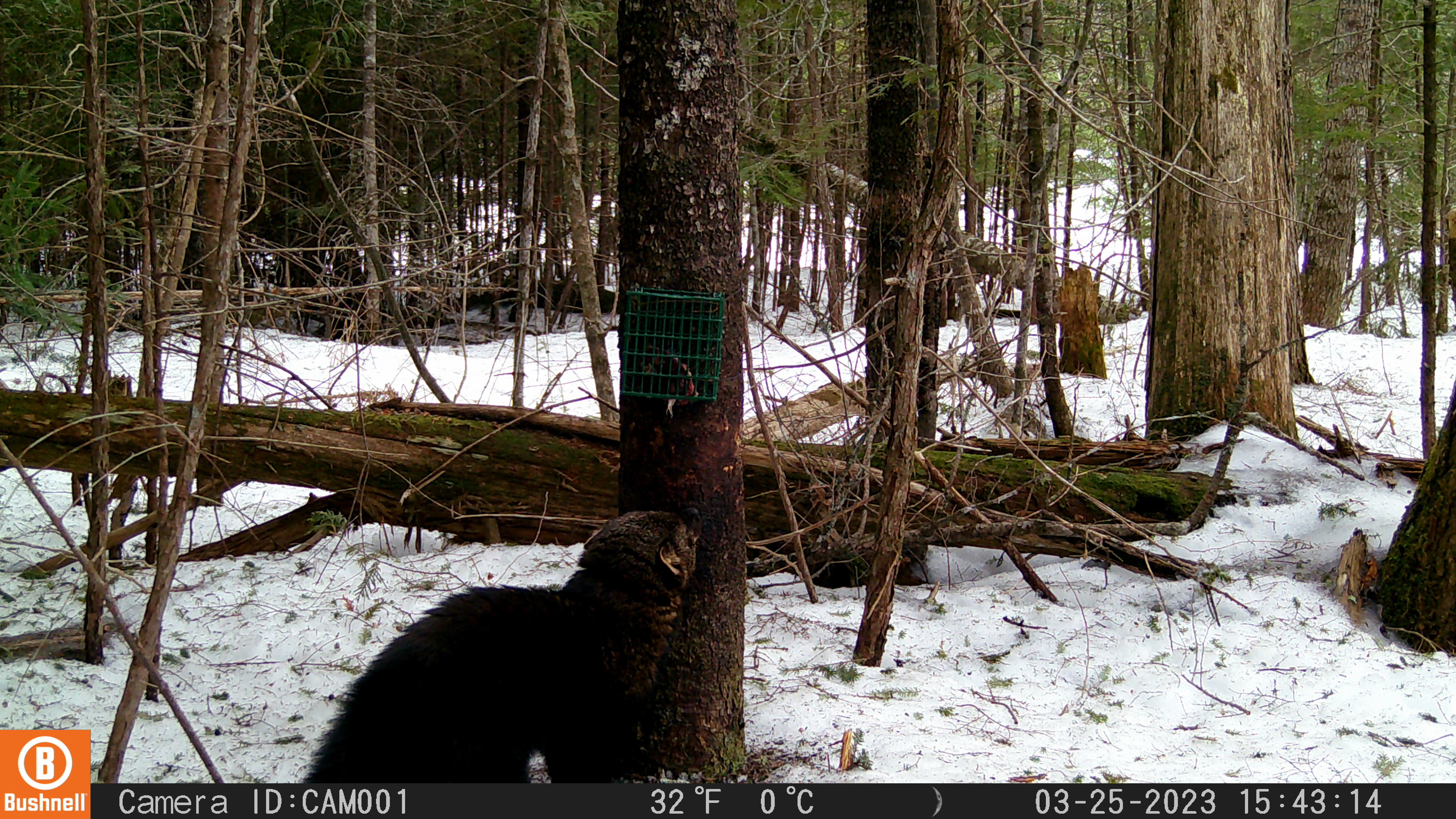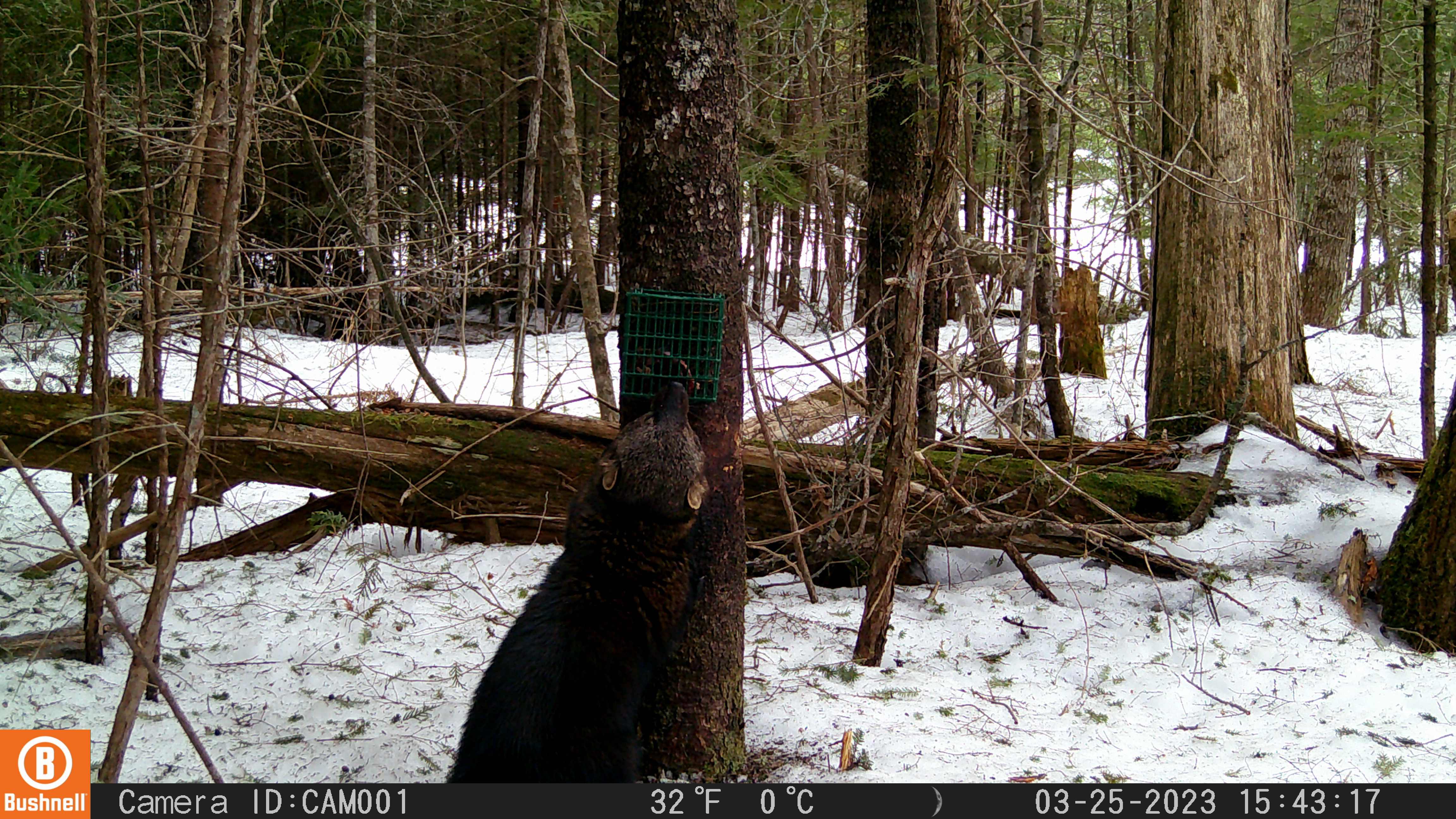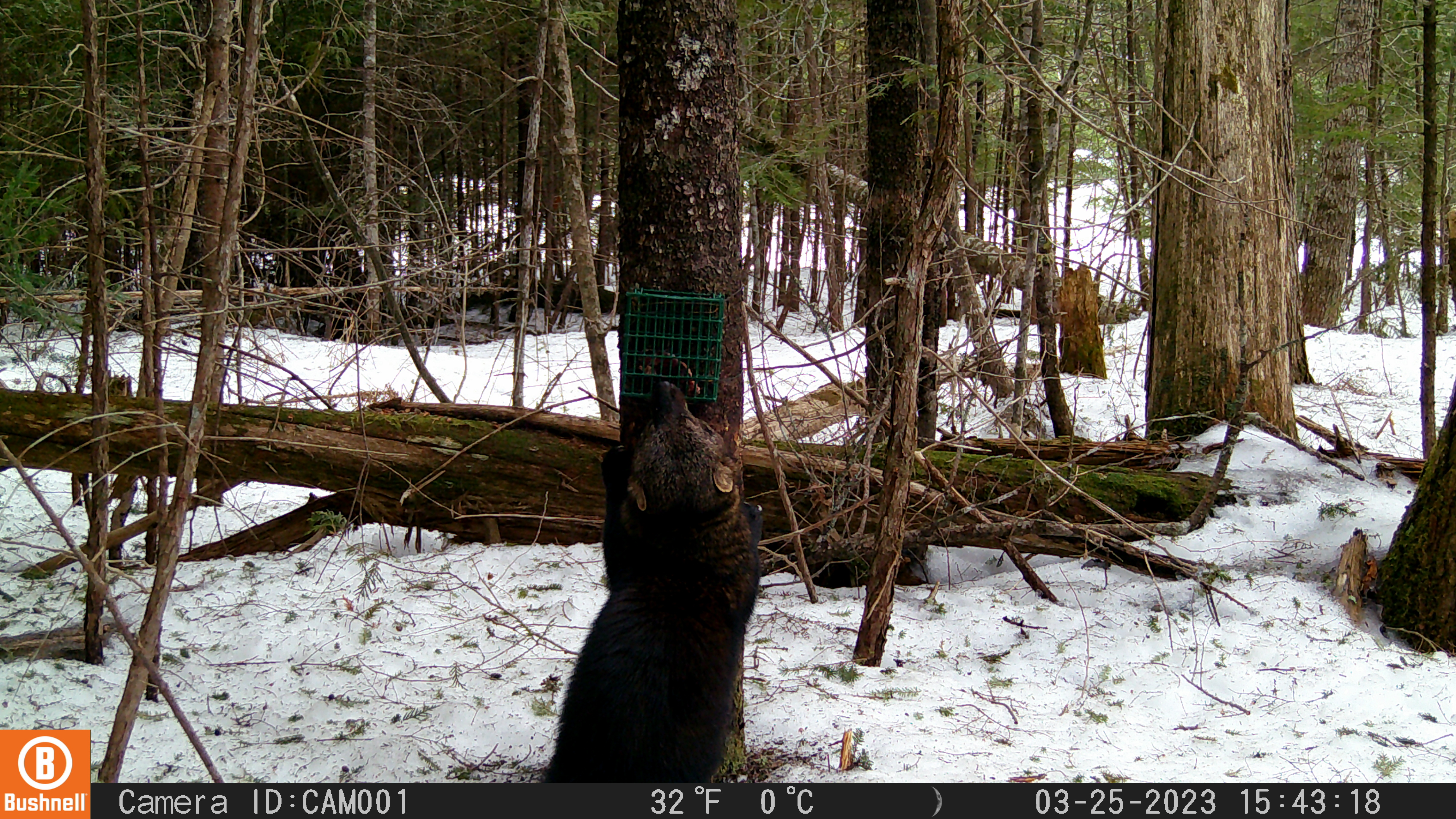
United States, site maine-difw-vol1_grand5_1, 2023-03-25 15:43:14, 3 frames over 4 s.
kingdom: Animalia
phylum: Chordata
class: Mammalia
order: Carnivora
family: Mustelidae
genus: Pekania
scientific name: Pekania pennanti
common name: fisher